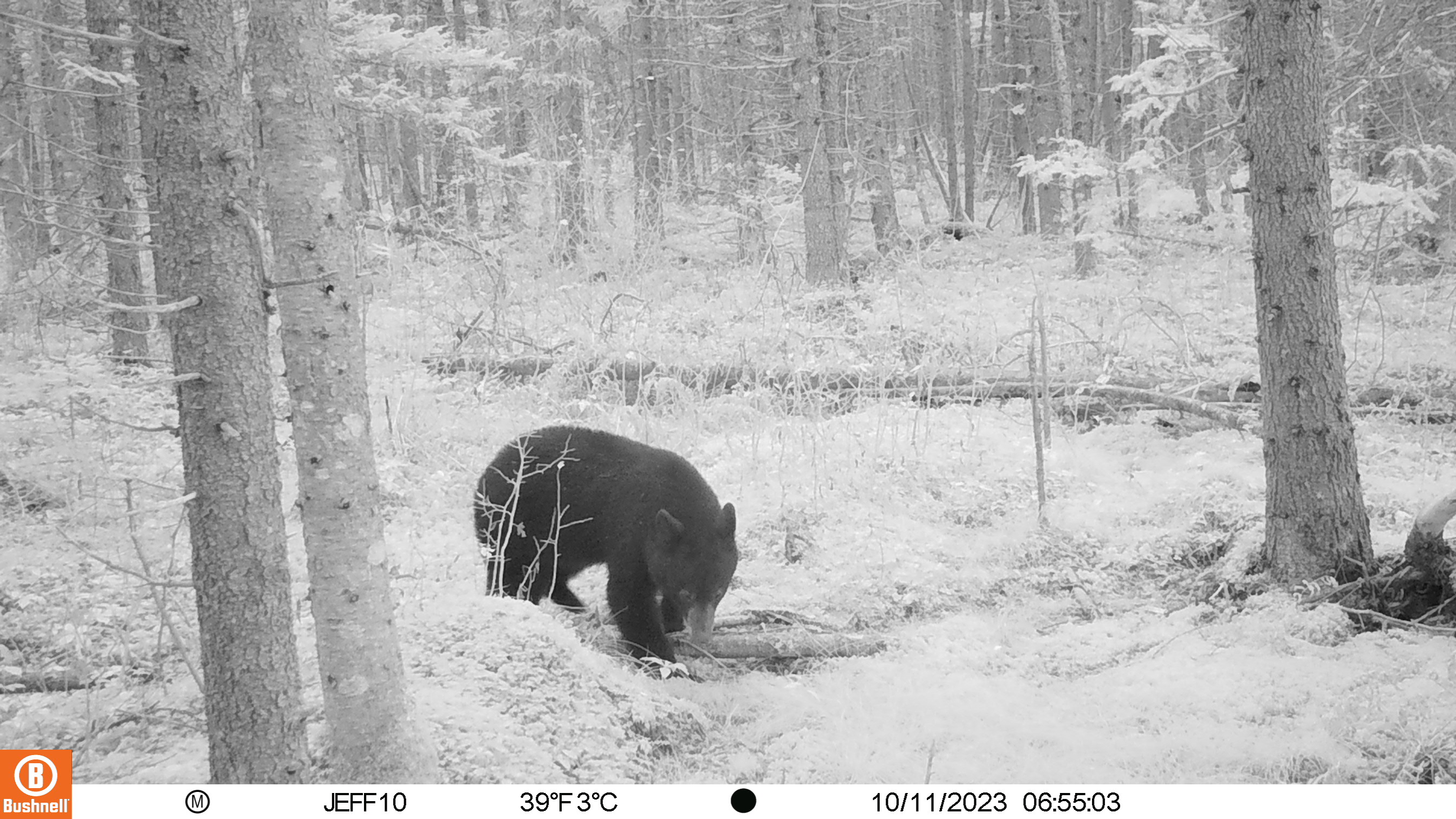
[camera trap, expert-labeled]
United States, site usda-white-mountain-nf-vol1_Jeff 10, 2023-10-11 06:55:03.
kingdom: Animalia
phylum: Chordata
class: Mammalia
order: Carnivora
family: Ursidae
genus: Ursus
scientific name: Ursus americanus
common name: black bear